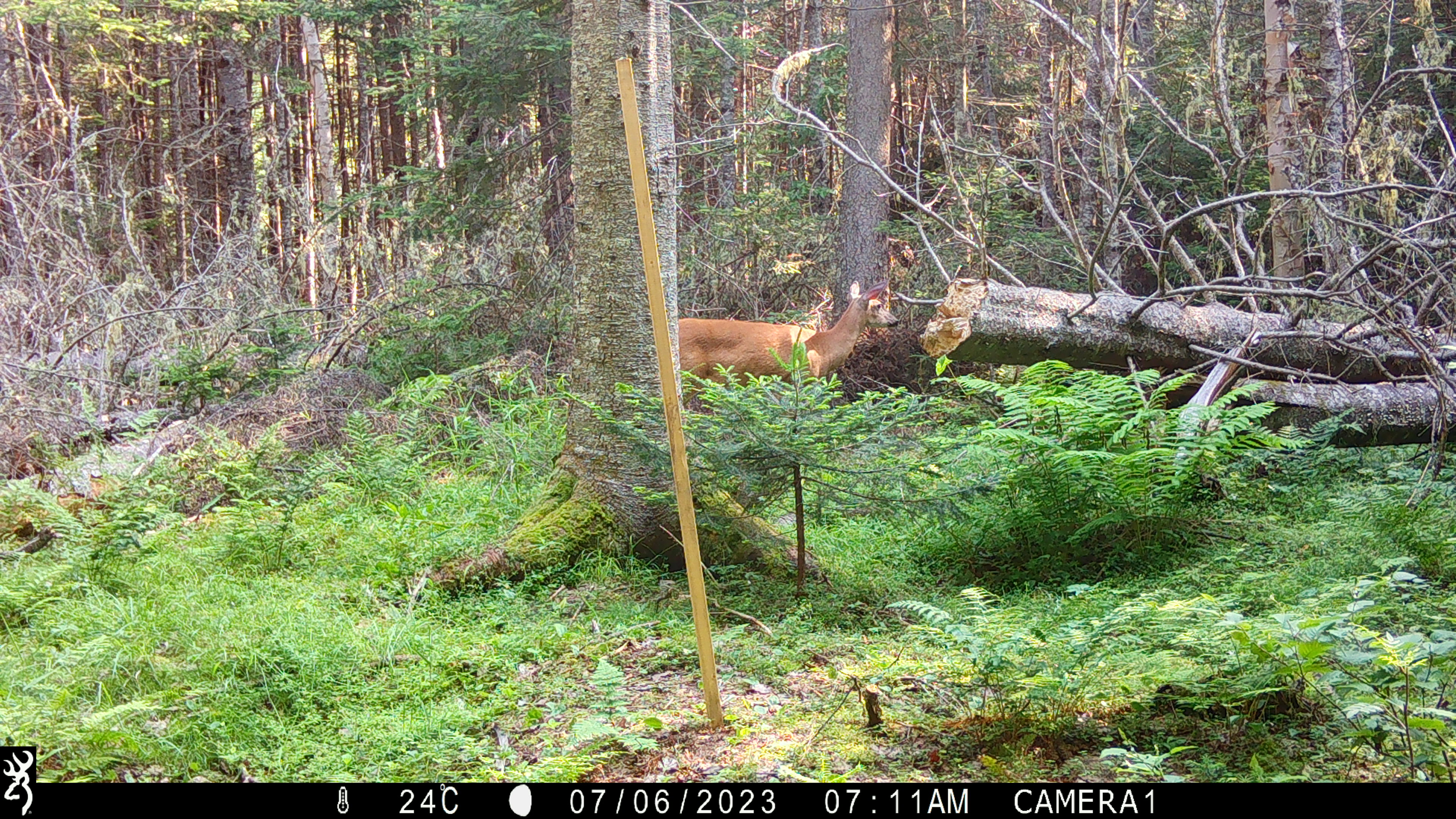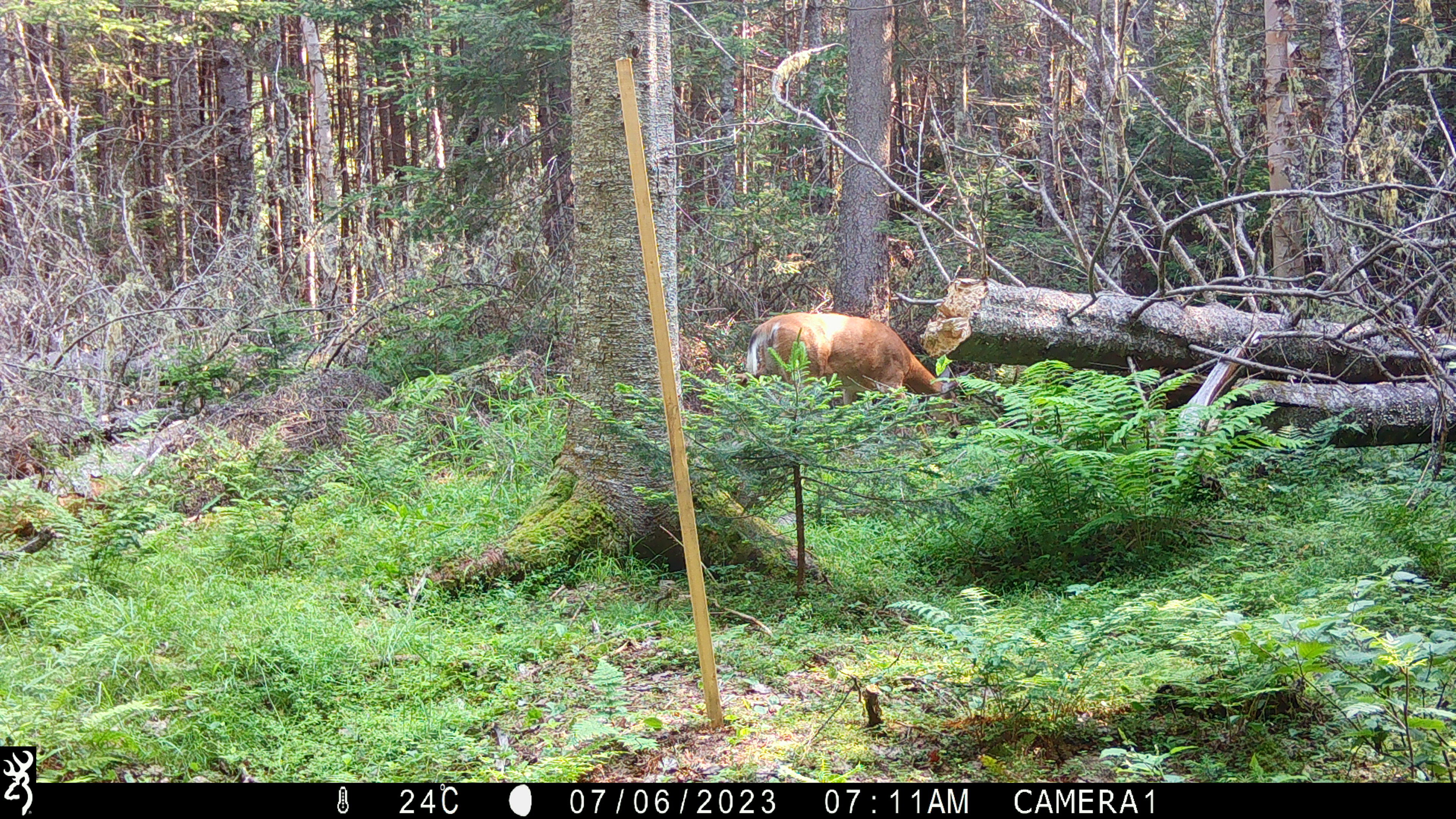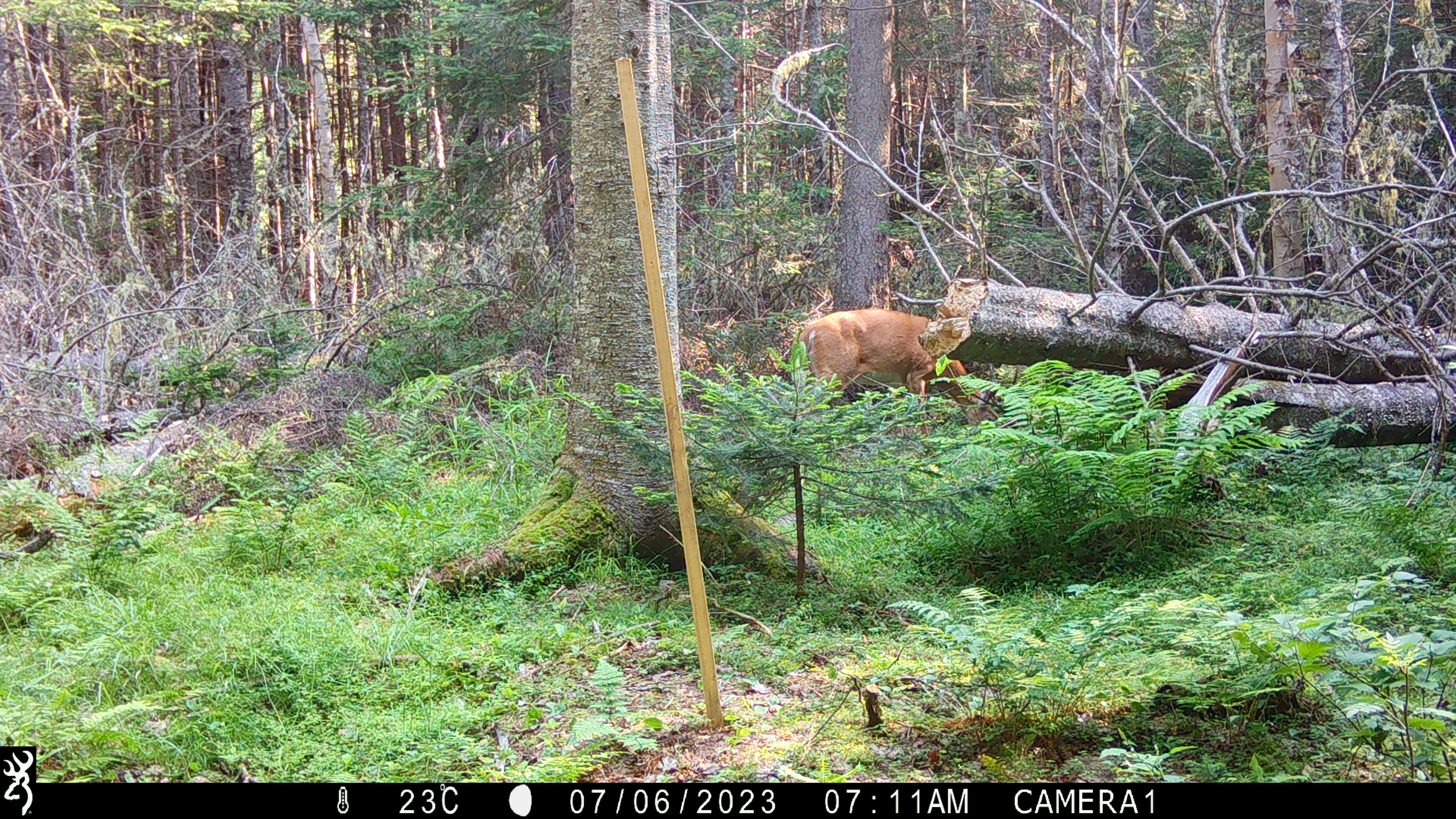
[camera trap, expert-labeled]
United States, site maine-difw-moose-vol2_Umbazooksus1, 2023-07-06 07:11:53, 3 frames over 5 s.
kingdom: Animalia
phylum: Chordata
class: Mammalia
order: Artiodactyla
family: Cervidae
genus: Odocoileus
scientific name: Odocoileus virginianus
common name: white-tailed deer